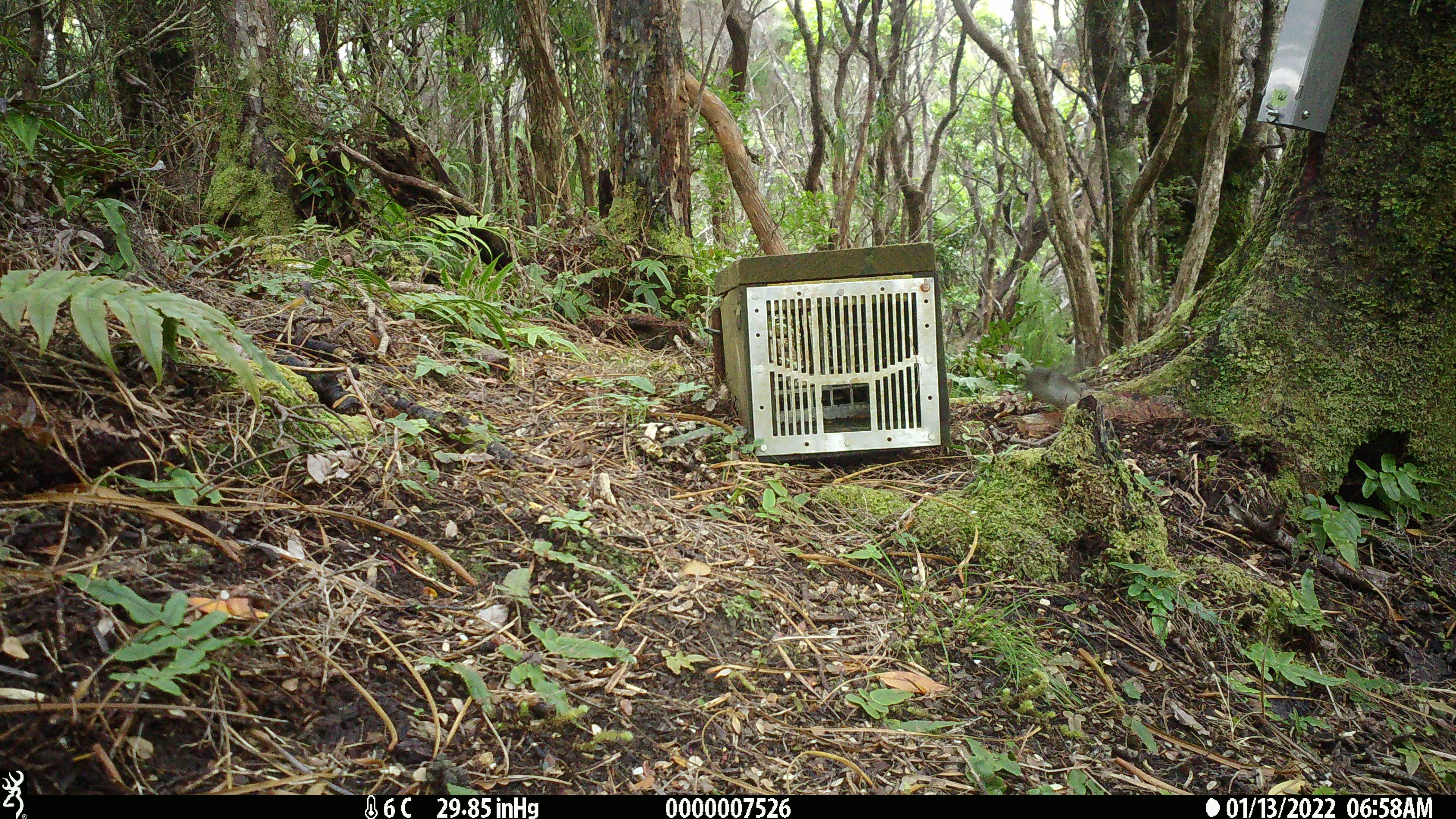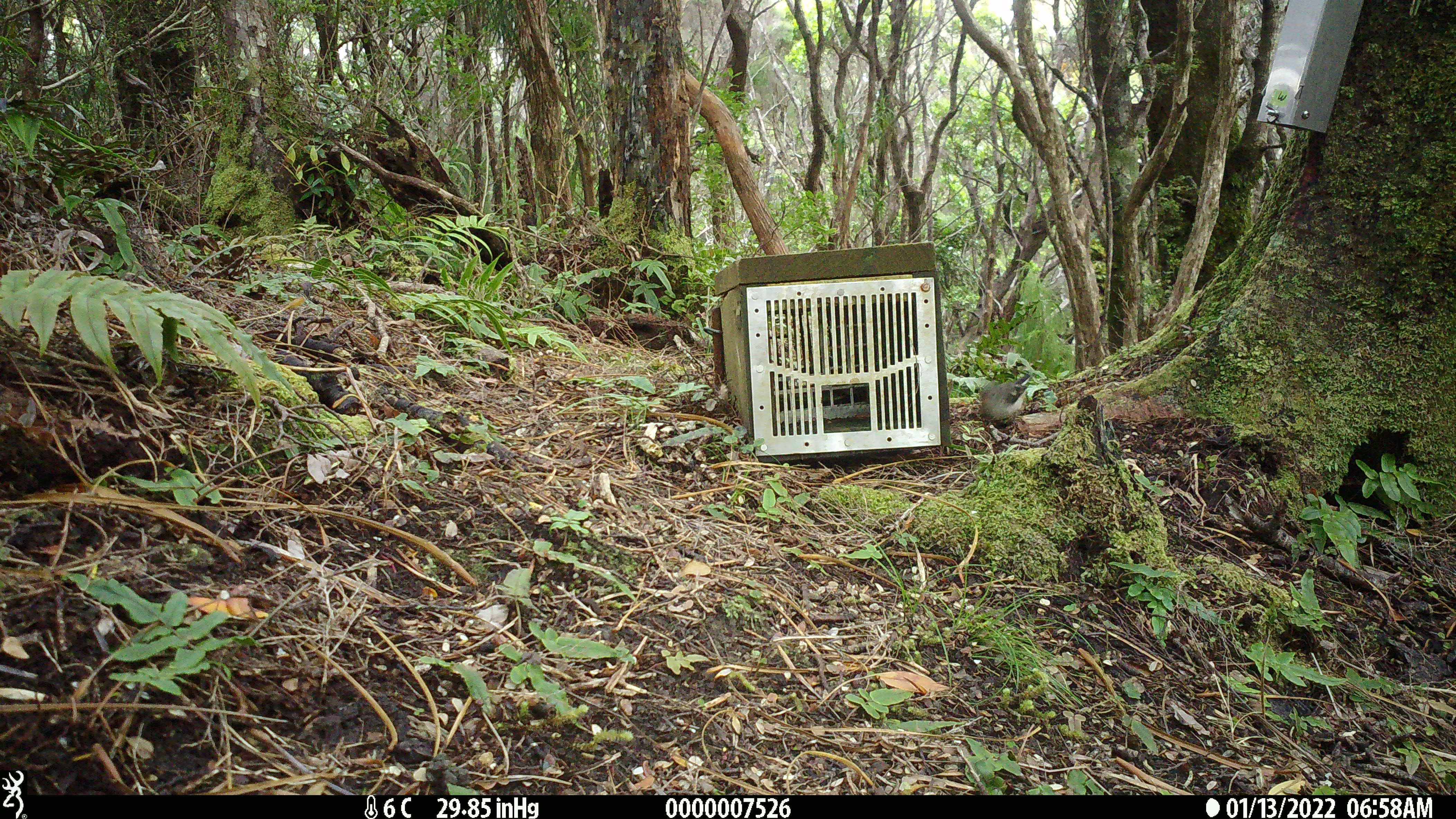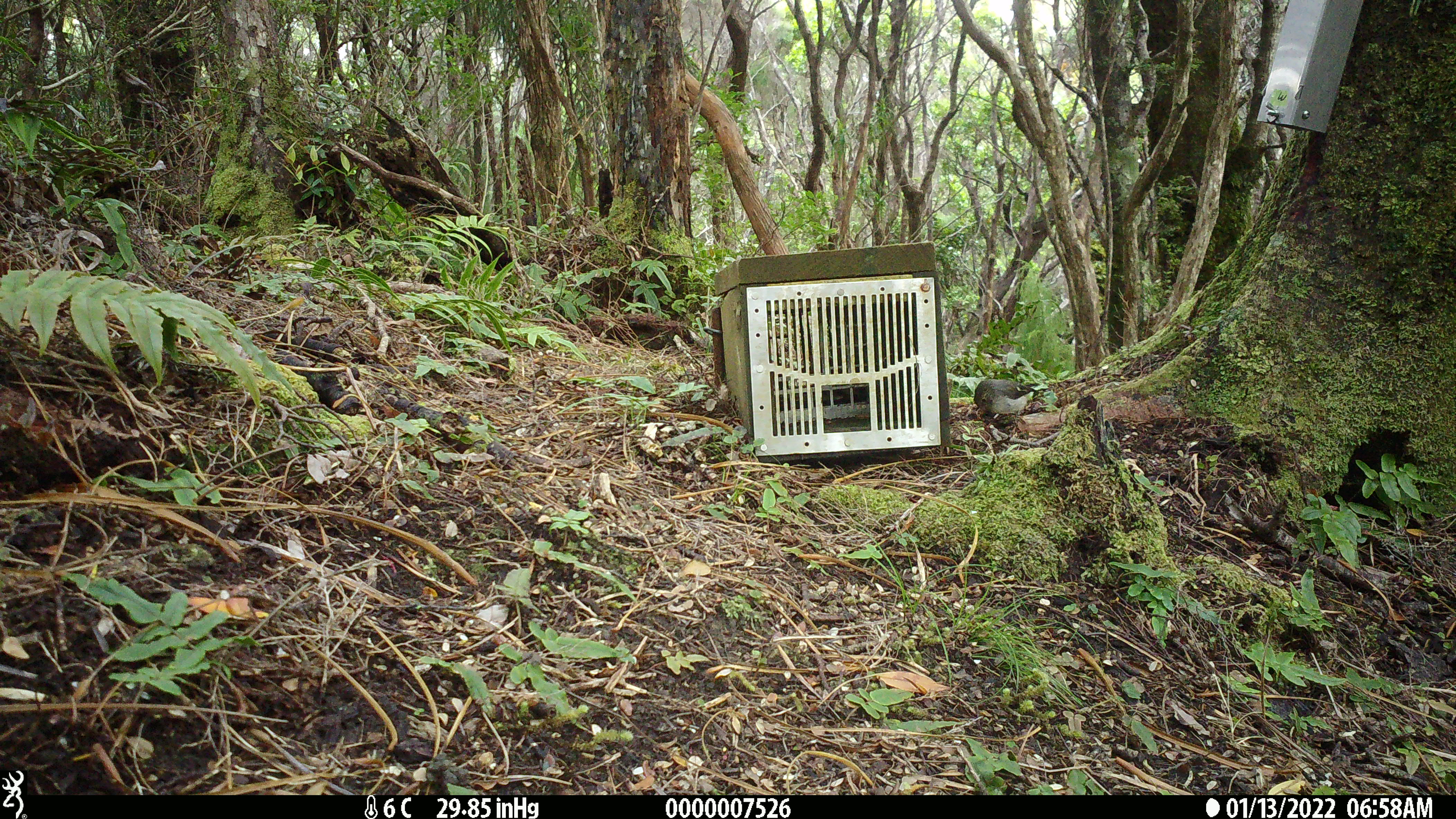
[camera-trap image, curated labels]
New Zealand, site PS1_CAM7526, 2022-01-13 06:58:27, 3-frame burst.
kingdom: Animalia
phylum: Chordata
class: Aves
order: Passeriformes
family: Petroicidae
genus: Petroica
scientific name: Petroica macrocephala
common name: tomtit